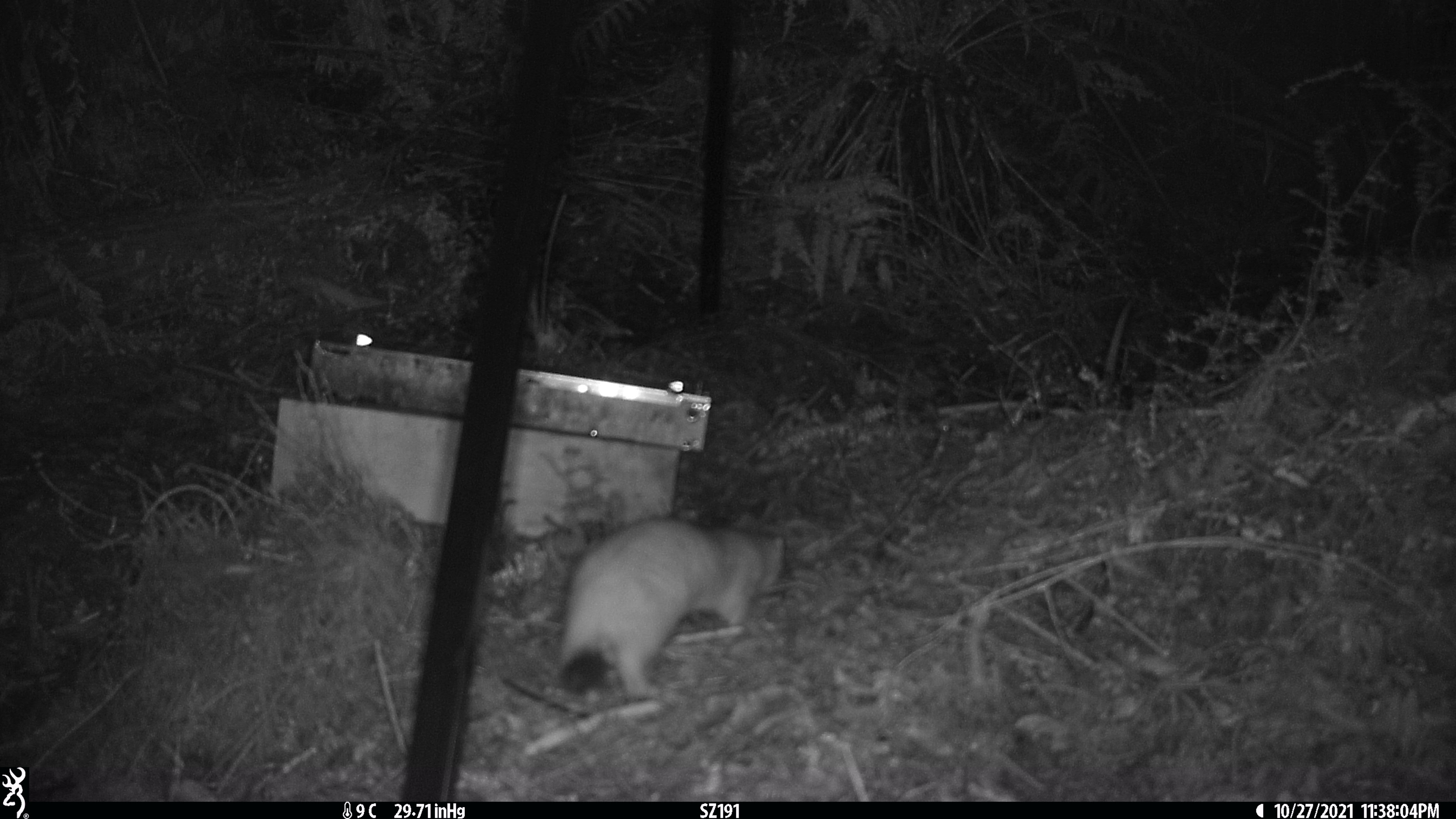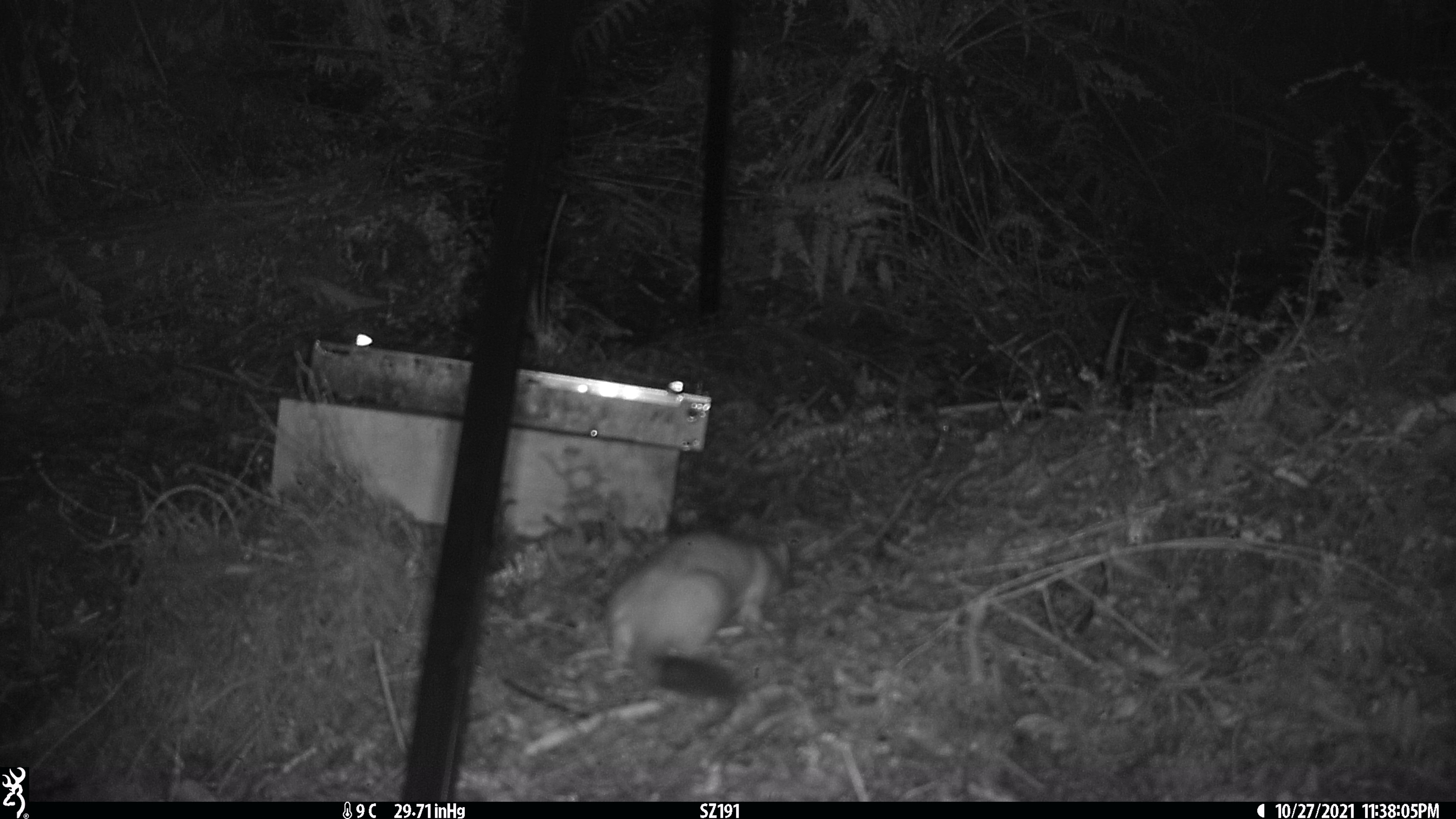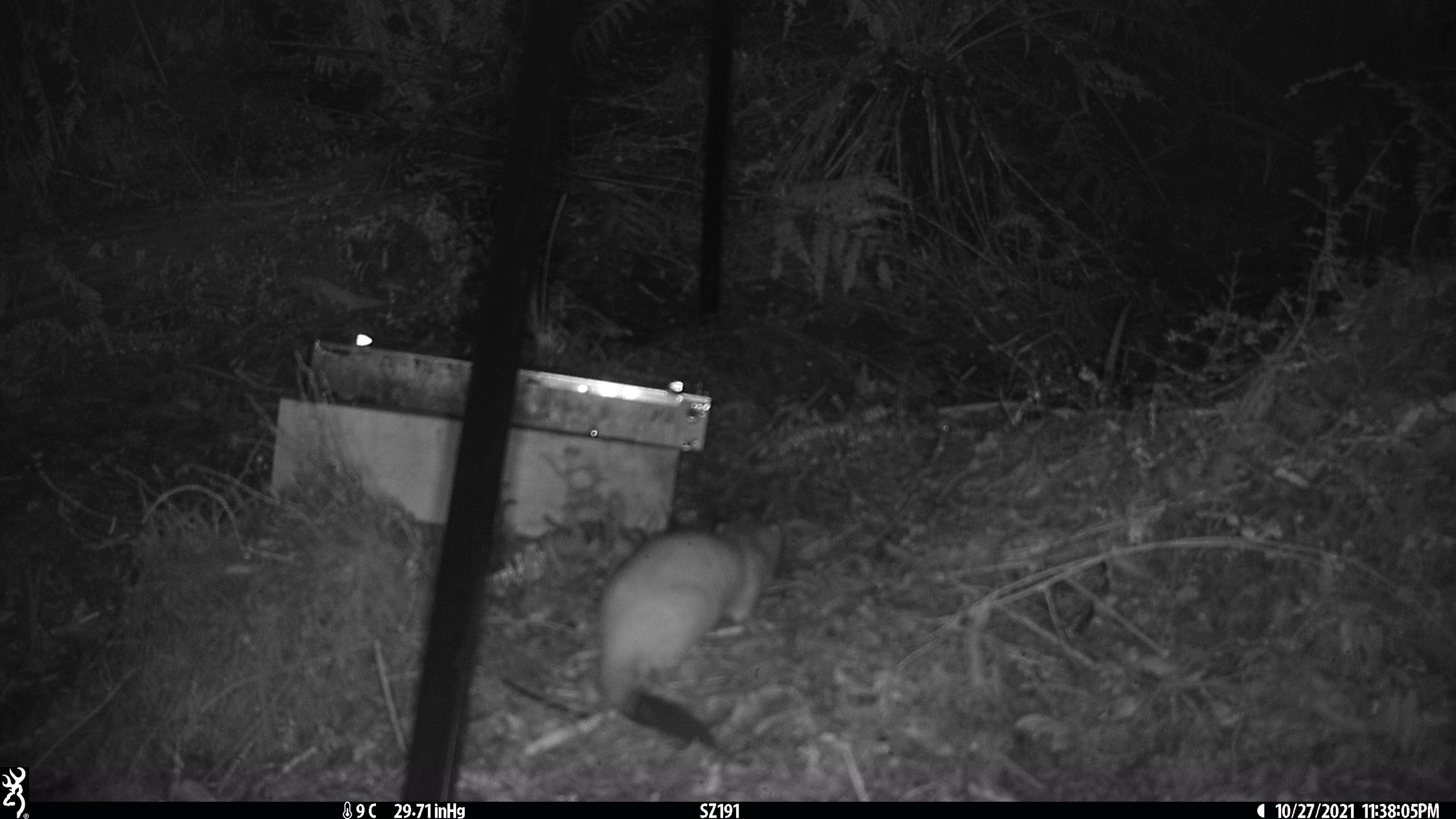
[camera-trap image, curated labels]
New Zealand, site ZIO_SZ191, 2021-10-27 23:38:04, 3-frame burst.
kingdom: Animalia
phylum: Chordata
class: Mammalia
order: Carnivora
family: Mustelidae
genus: Mustela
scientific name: Mustela erminea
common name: stoat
Stoat (Mustela erminea).